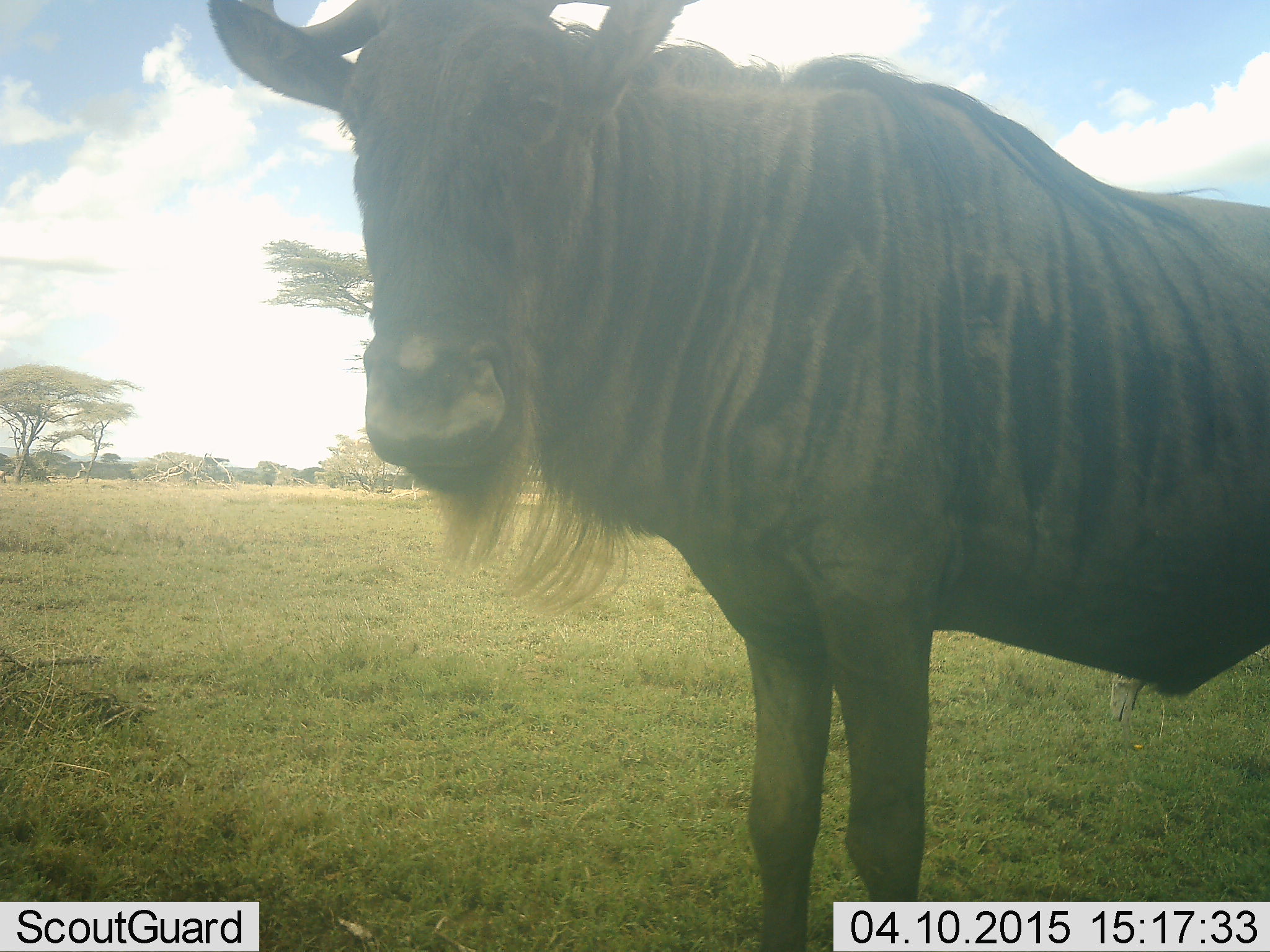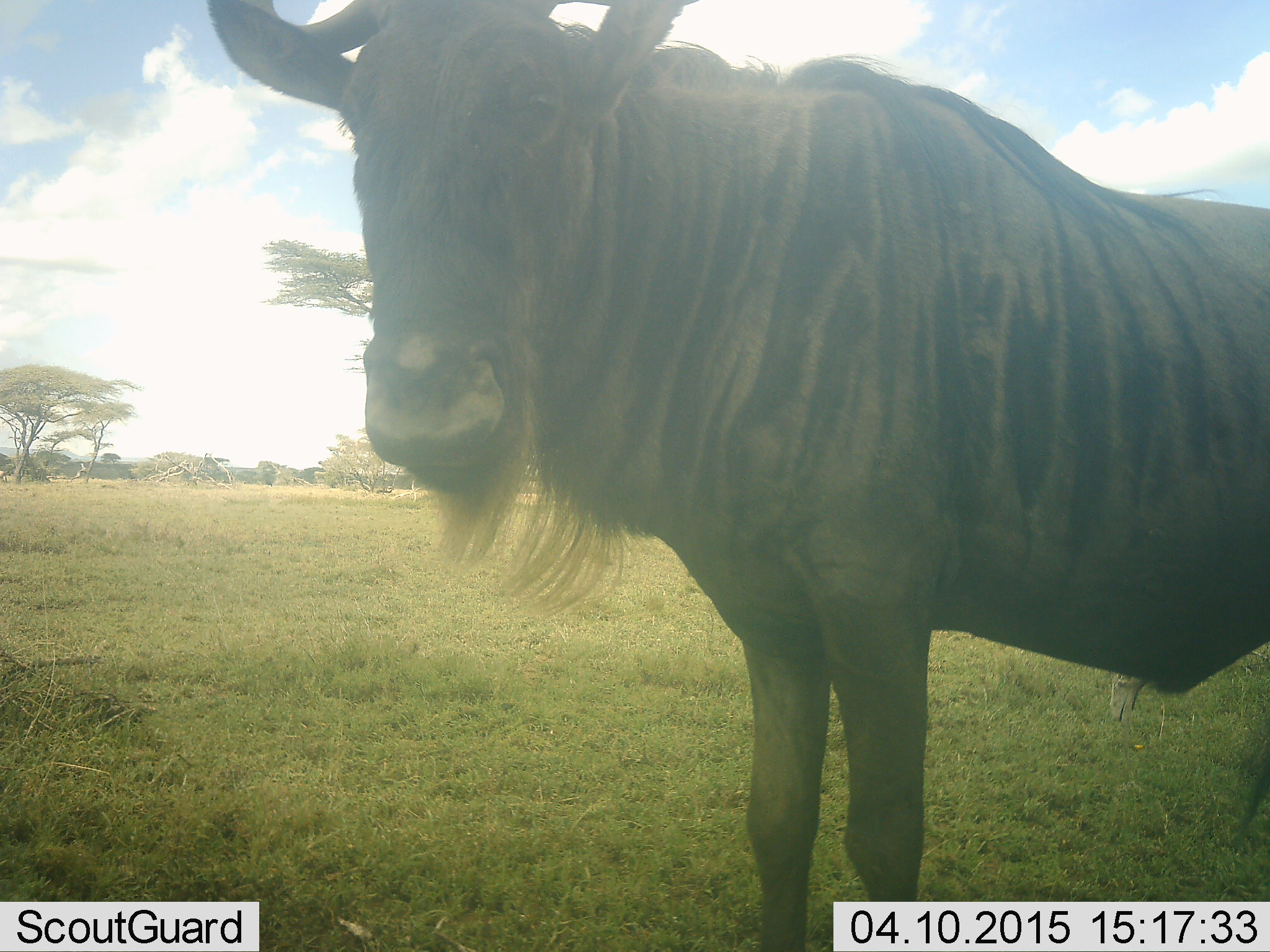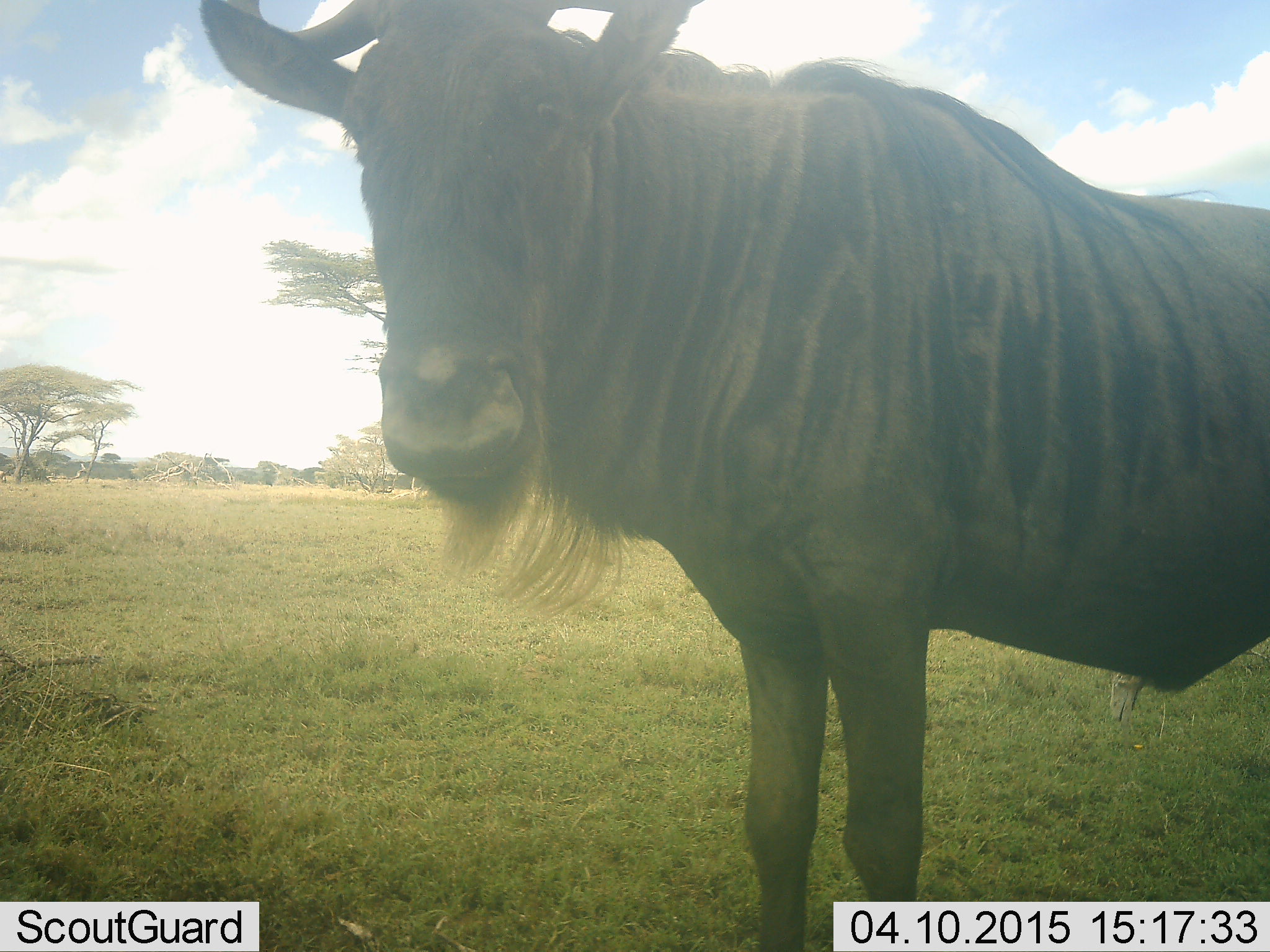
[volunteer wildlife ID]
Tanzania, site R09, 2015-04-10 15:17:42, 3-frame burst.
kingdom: Animalia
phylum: Chordata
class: Mammalia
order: Artiodactyla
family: Bovidae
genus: Connochaetes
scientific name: Connochaetes taurinus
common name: blue wildebeest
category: wildebeest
Wildebeest (blue wildebeest) (Connochaetes taurinus), count 1. Behavior (volunteer vote fractions): standing 100%, resting 0%, moving 0%, interacting 0%. Young present (vote fraction): 0%. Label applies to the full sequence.